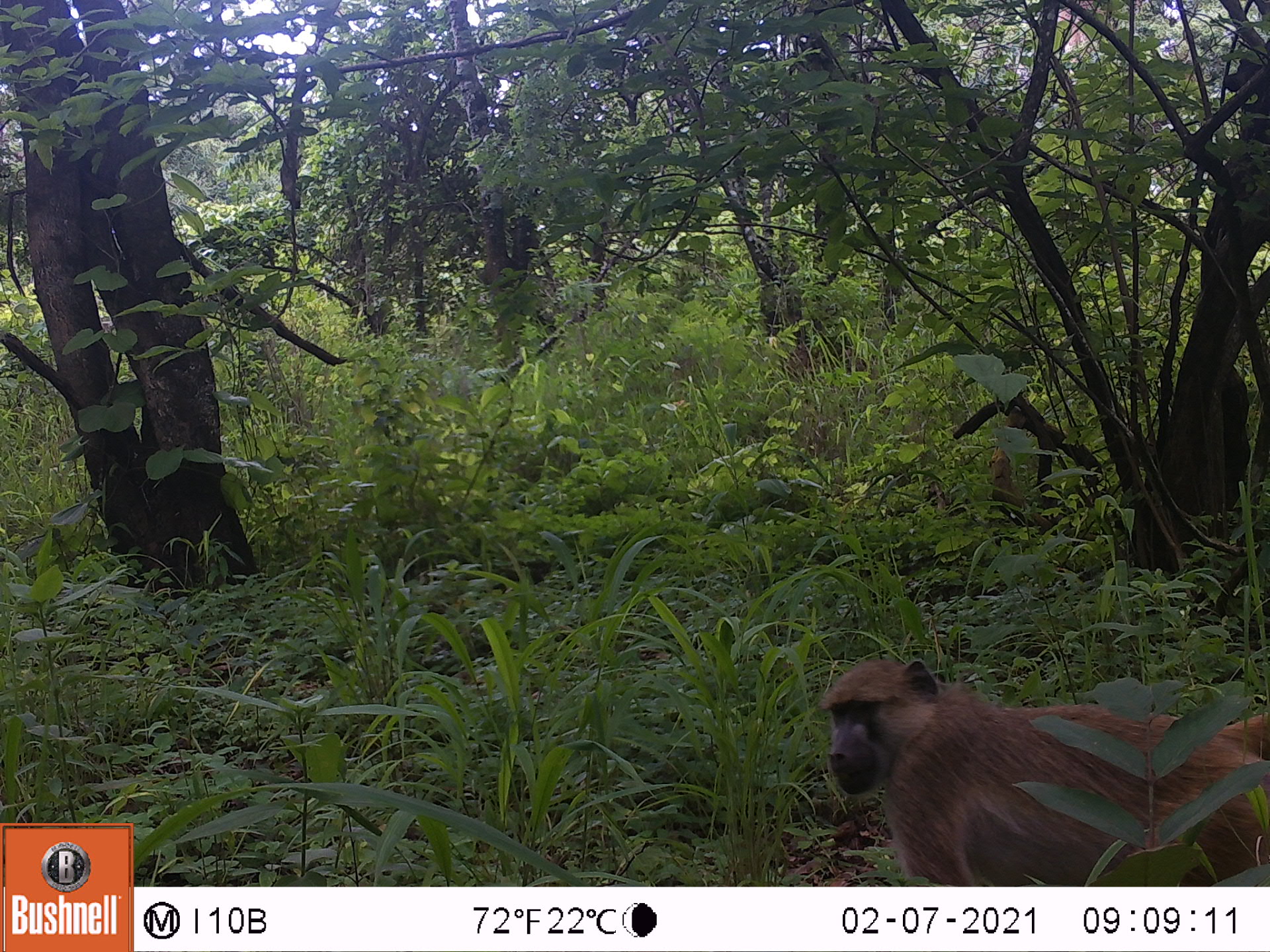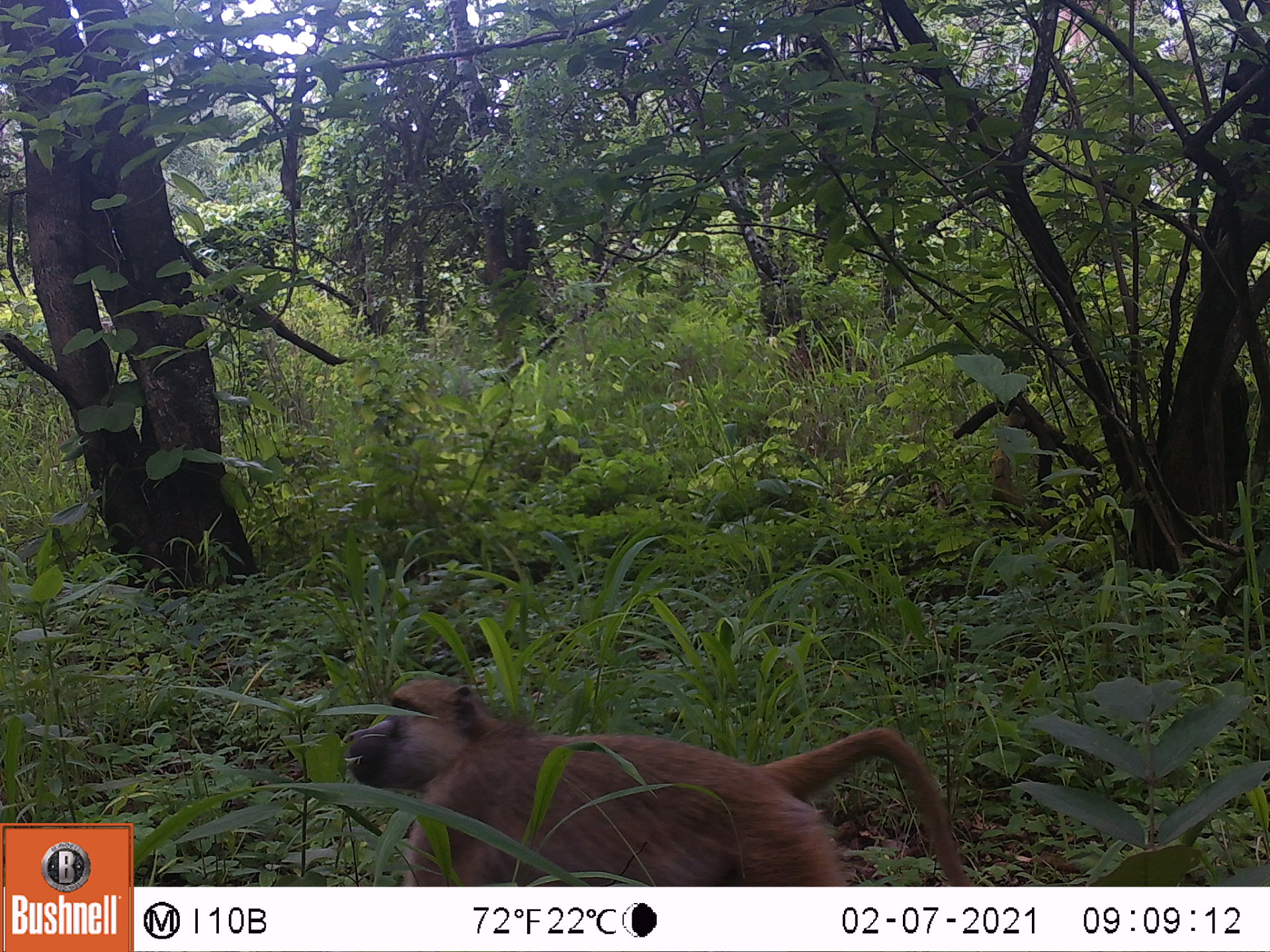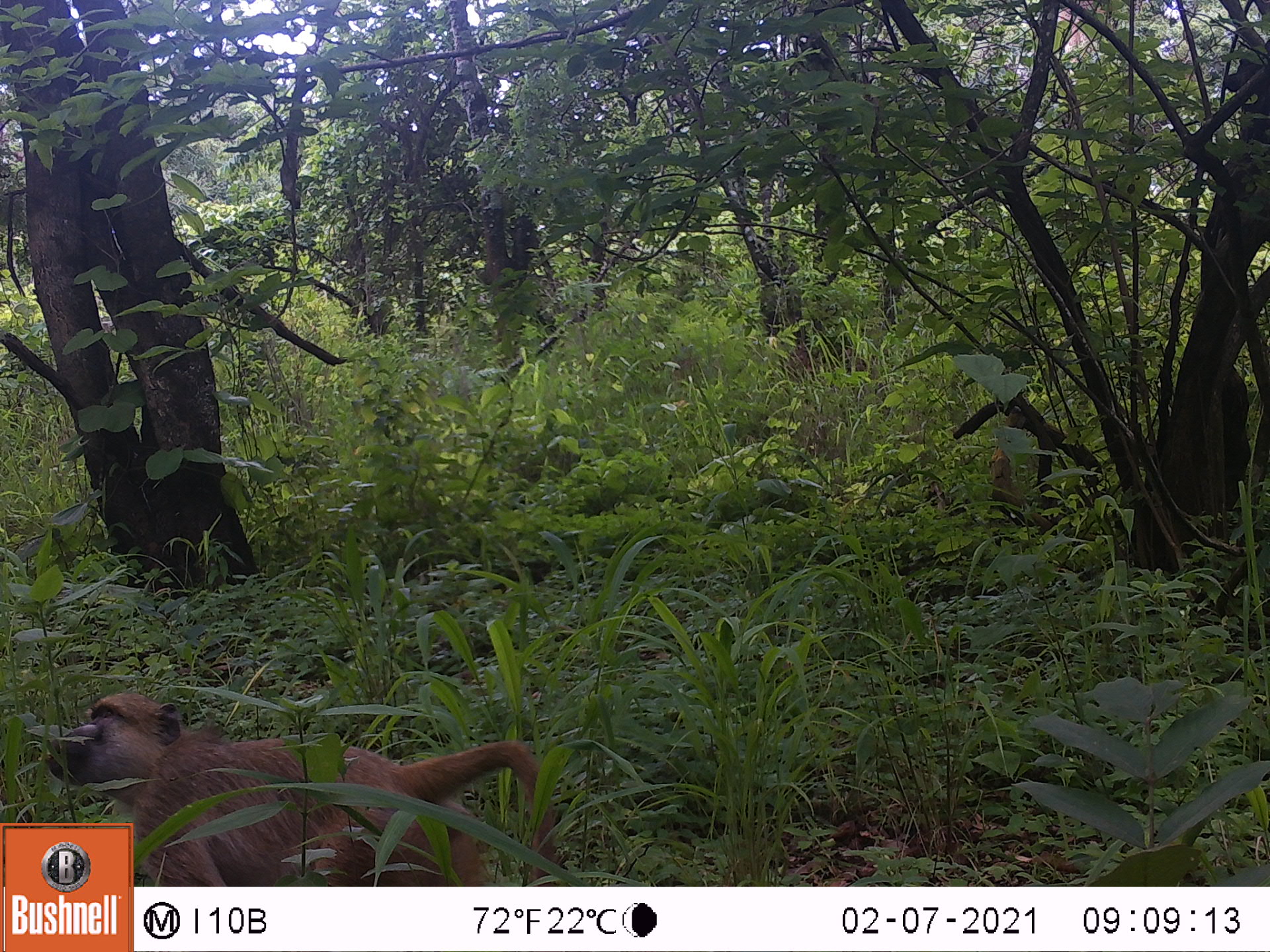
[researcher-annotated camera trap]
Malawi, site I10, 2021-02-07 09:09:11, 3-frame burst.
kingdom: Animalia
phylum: Chordata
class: Mammalia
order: Primates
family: Cercopithecidae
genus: Papio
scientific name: Papio cynocephalus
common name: yellow baboon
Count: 1.